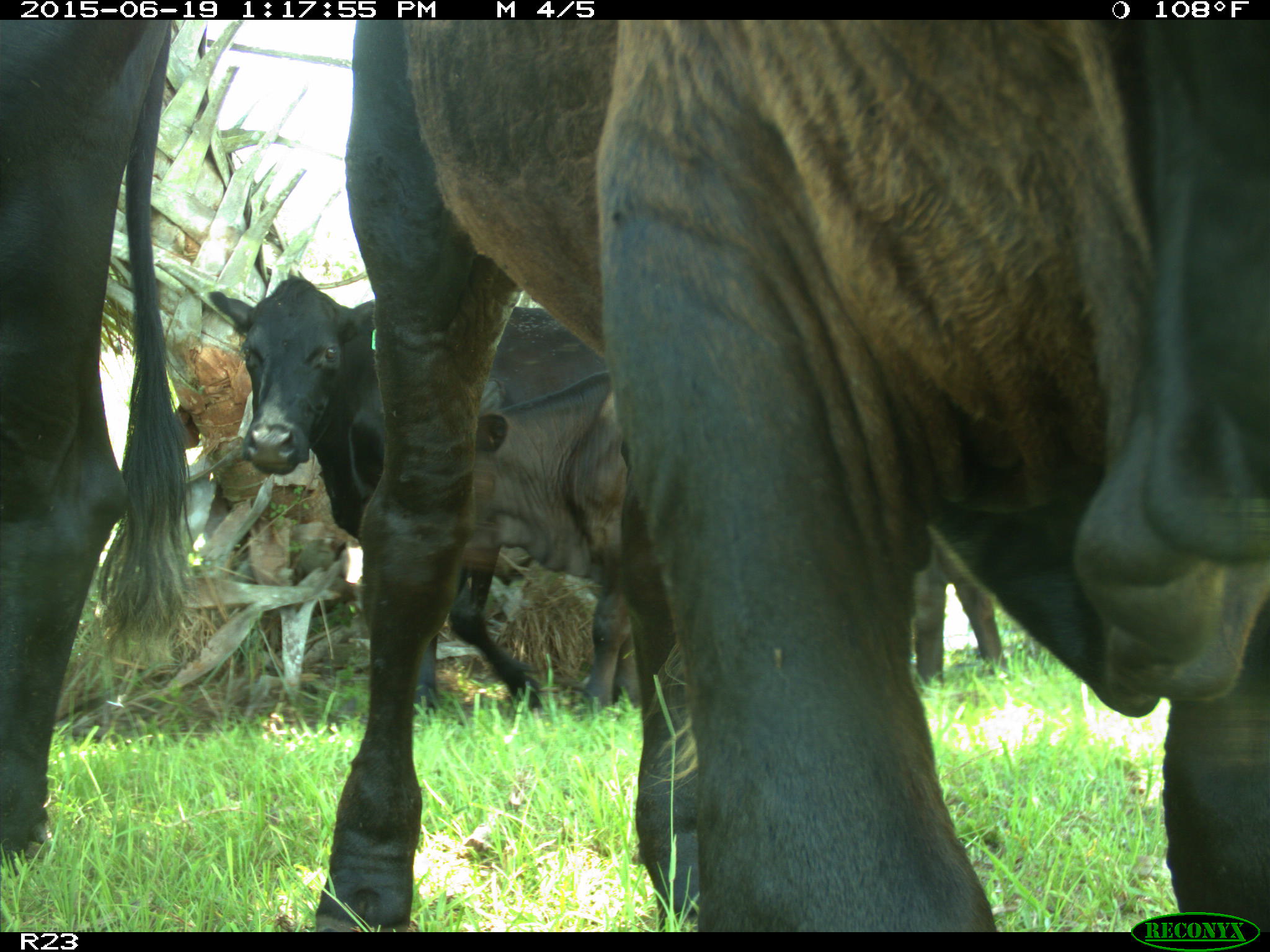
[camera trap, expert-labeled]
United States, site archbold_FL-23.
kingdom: Animalia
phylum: Chordata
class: Mammalia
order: Cingulata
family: Dasypodidae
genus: Dasypus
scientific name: Dasypus novemcinctus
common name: nine-banded armadillo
Dasypus novemcinctus (nine-banded armadillo).